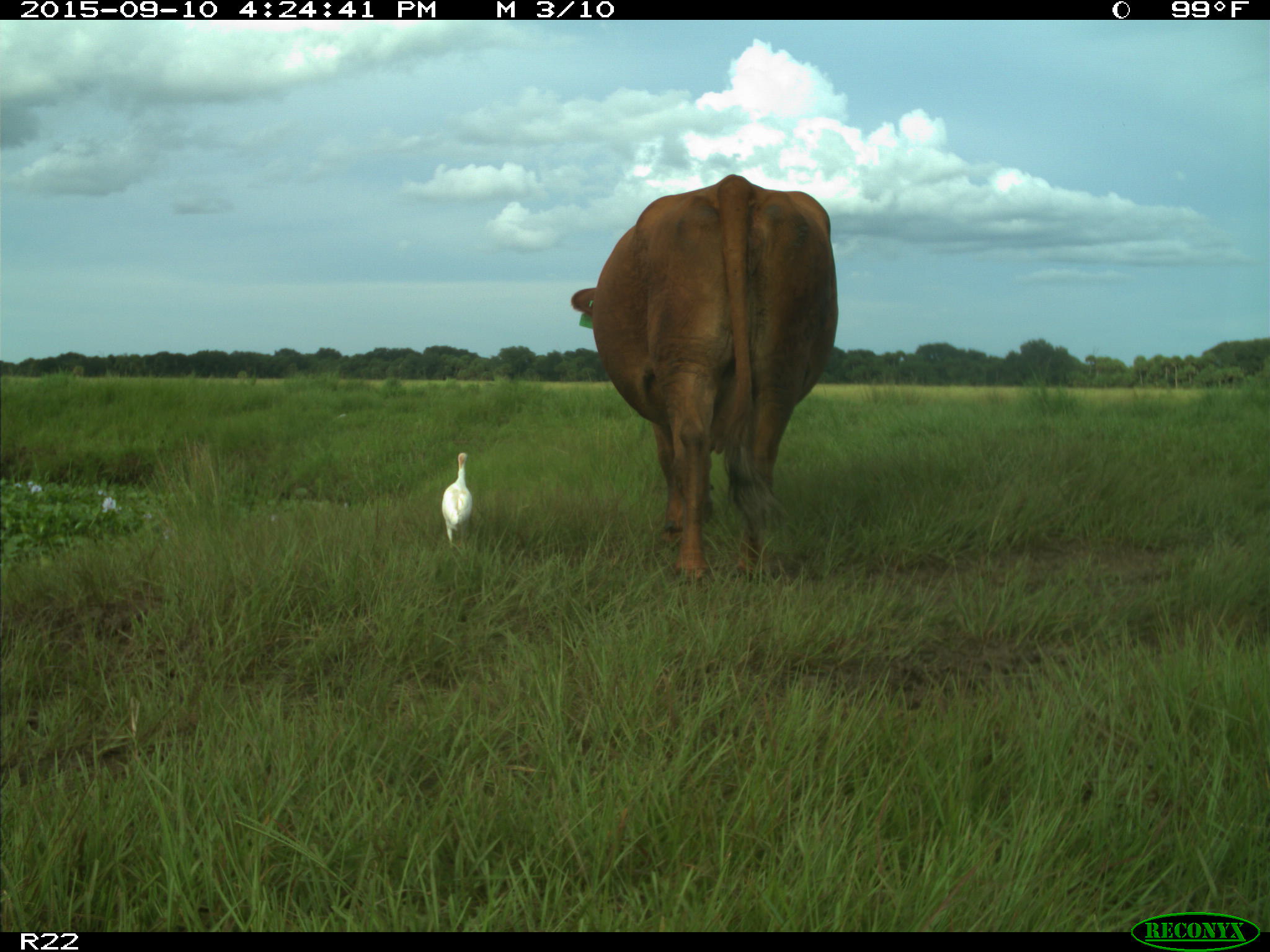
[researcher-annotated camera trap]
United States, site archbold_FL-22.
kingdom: Animalia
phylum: Chordata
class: Mammalia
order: Artiodactyla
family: Bovidae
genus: Bos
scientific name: Bos taurus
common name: domestic cow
Bos taurus (domestic cow).